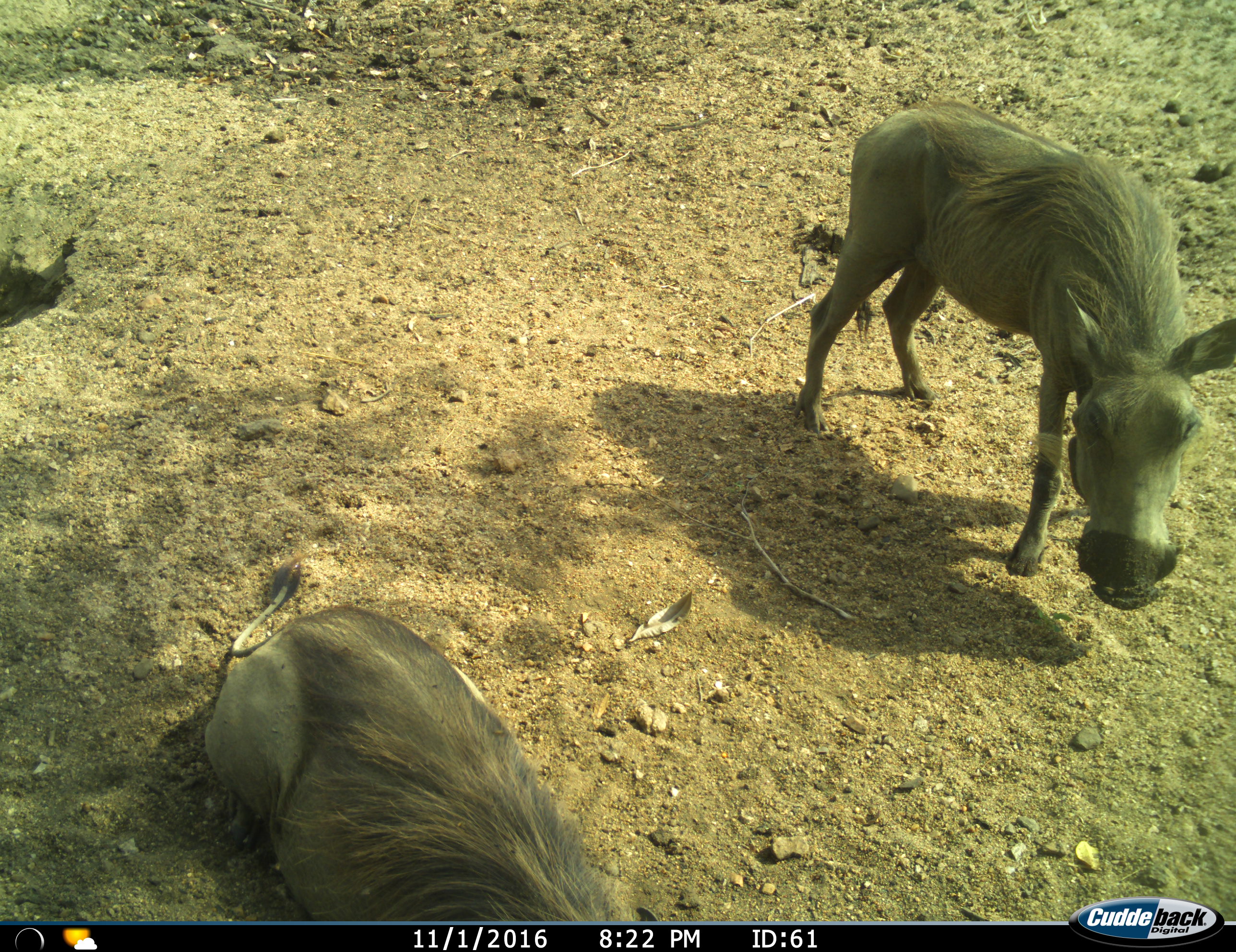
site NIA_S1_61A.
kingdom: Animalia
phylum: Chordata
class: Mammalia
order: Artiodactyla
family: Suidae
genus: Phacochoerus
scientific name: Phacochoerus africanus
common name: warthog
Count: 2.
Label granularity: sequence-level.